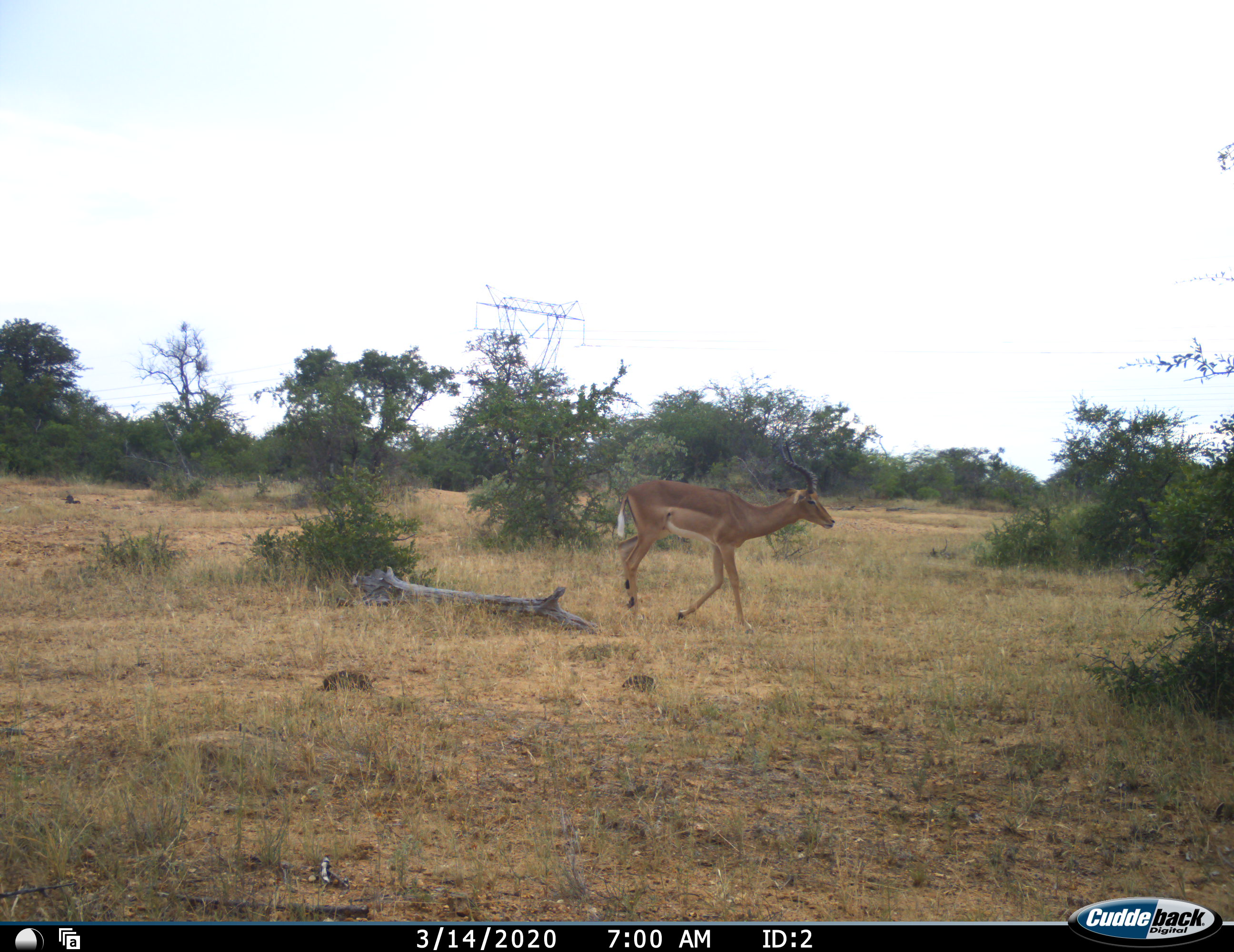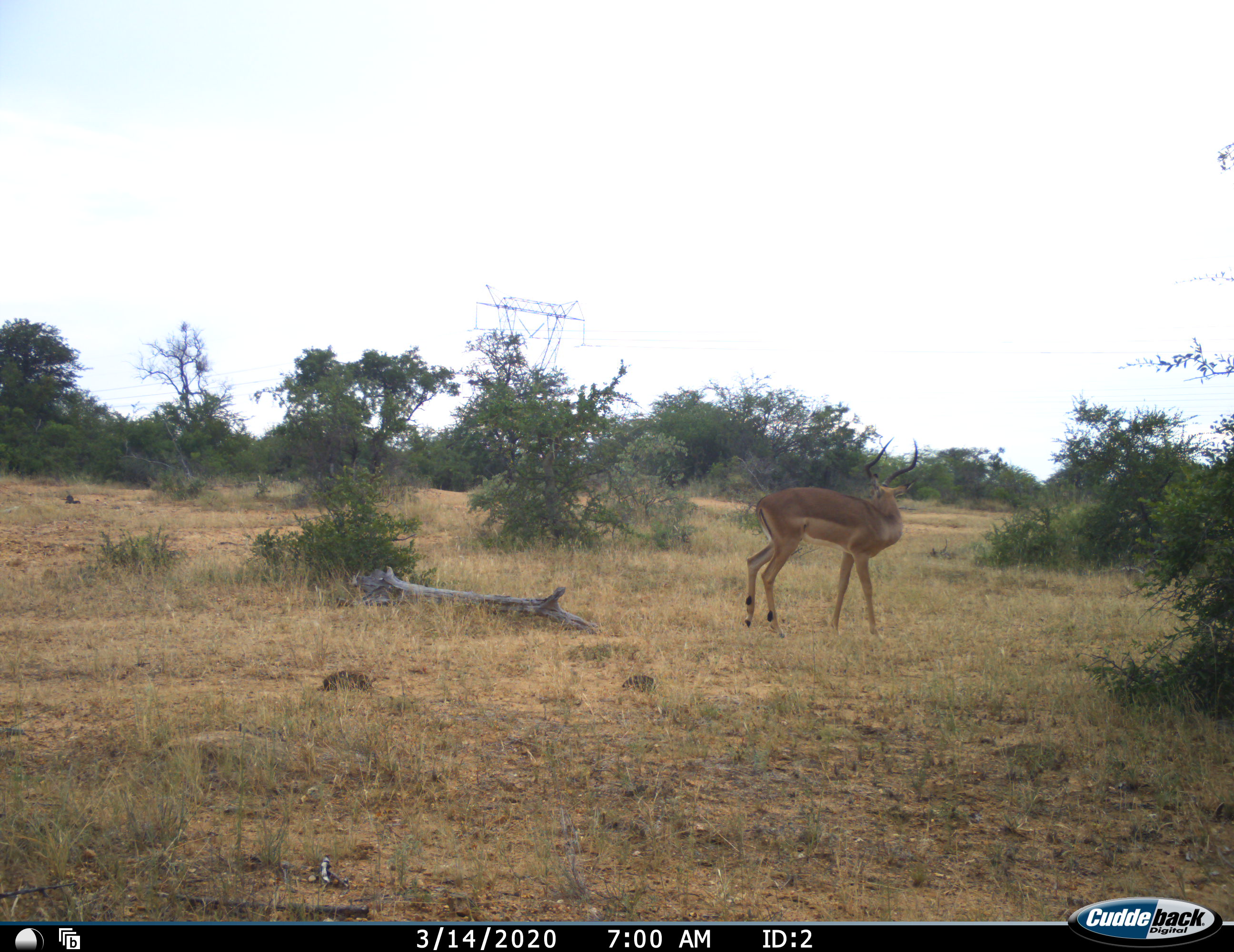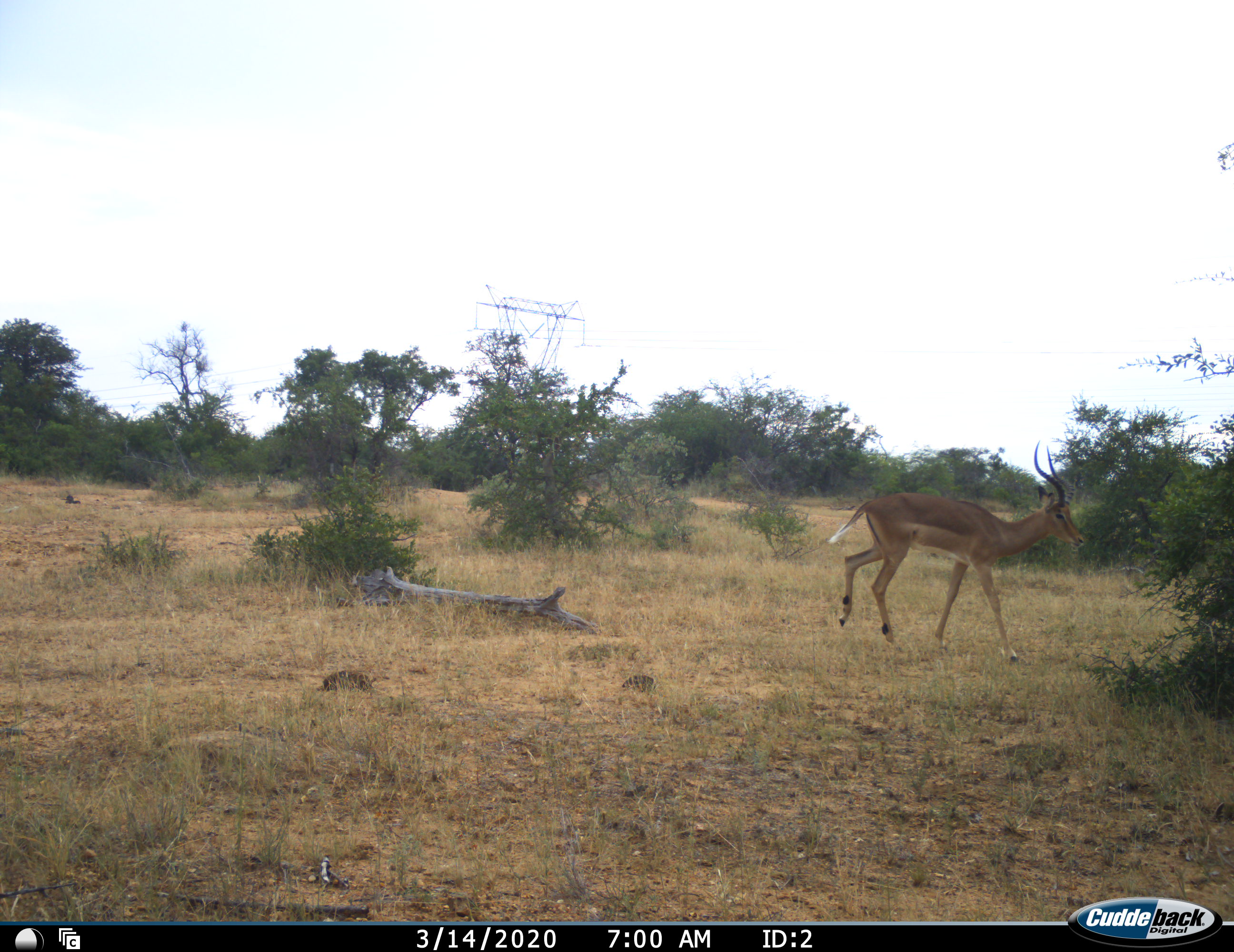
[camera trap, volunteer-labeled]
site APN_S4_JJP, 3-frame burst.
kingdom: Animalia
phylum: Chordata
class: Mammalia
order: Artiodactyla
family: Bovidae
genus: Aepyceros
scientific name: Aepyceros melampus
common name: impala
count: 1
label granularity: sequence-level